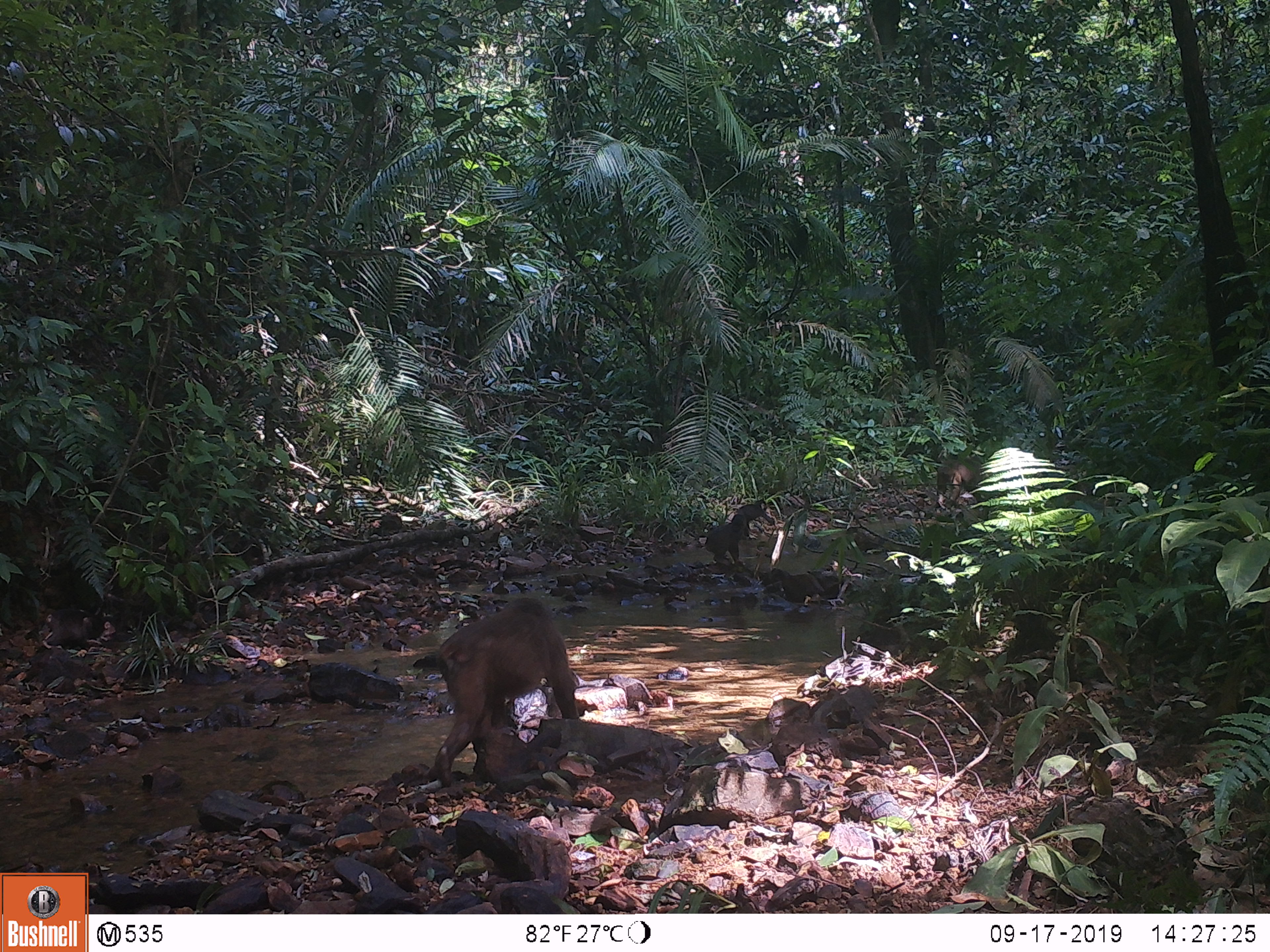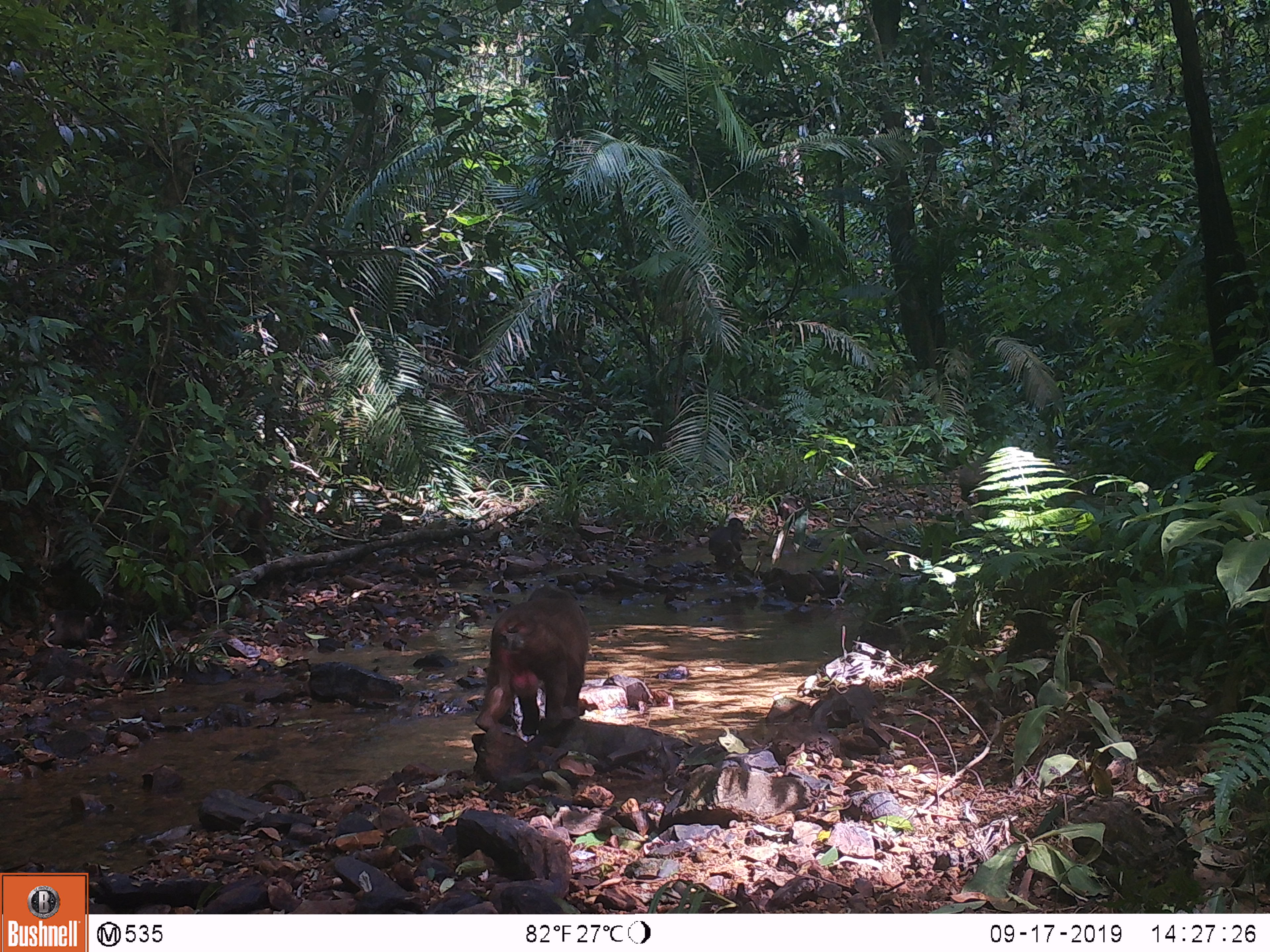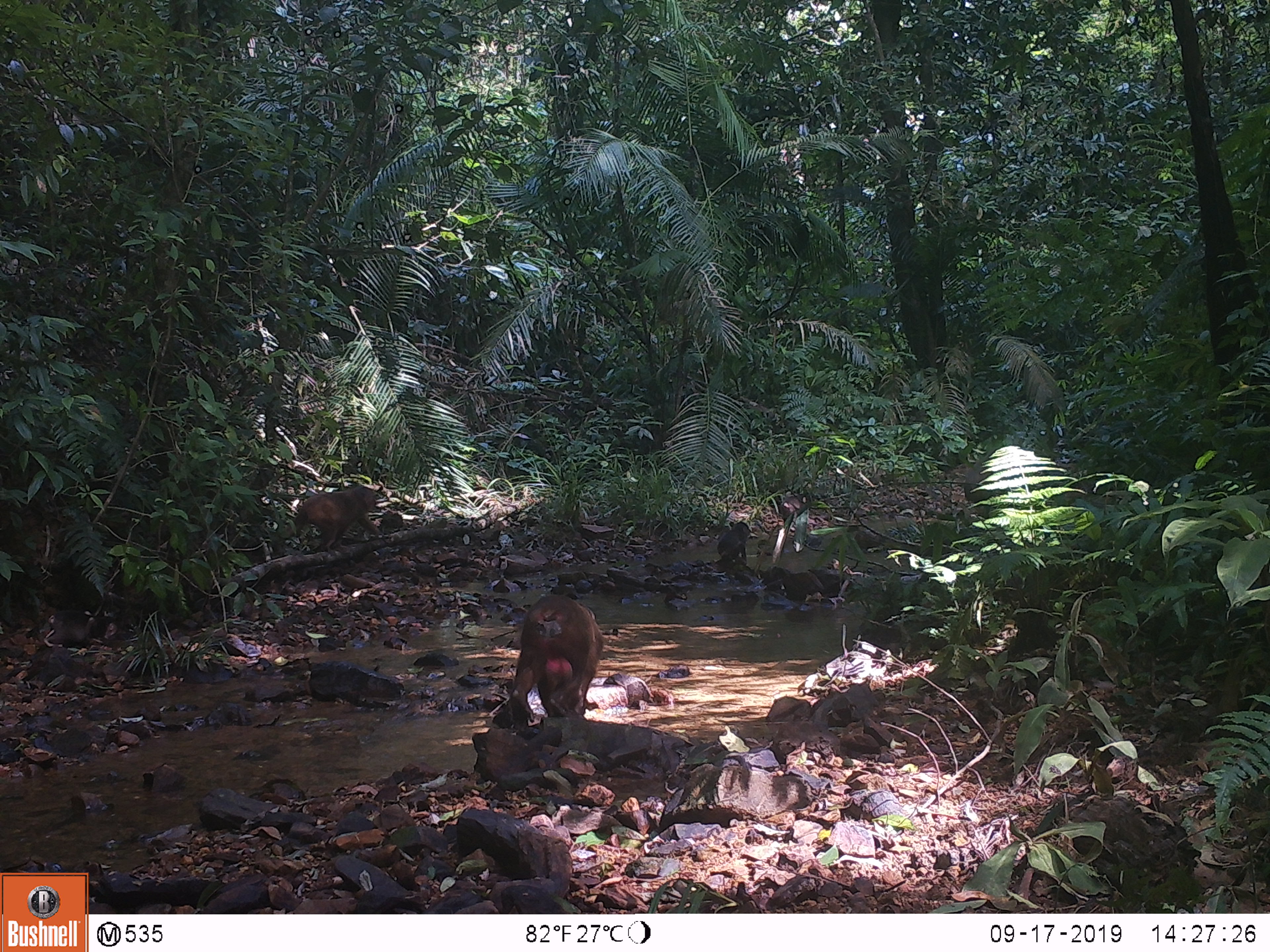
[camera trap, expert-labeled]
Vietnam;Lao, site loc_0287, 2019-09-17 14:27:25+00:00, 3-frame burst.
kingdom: Animalia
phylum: Chordata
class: Mammalia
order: Primates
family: Cercopithecidae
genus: Macaca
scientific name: Macaca arctoides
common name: stump-tailed macaque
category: stump tailed macaque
Stump tailed macaque (stump-tailed macaque) (Macaca arctoides). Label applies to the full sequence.